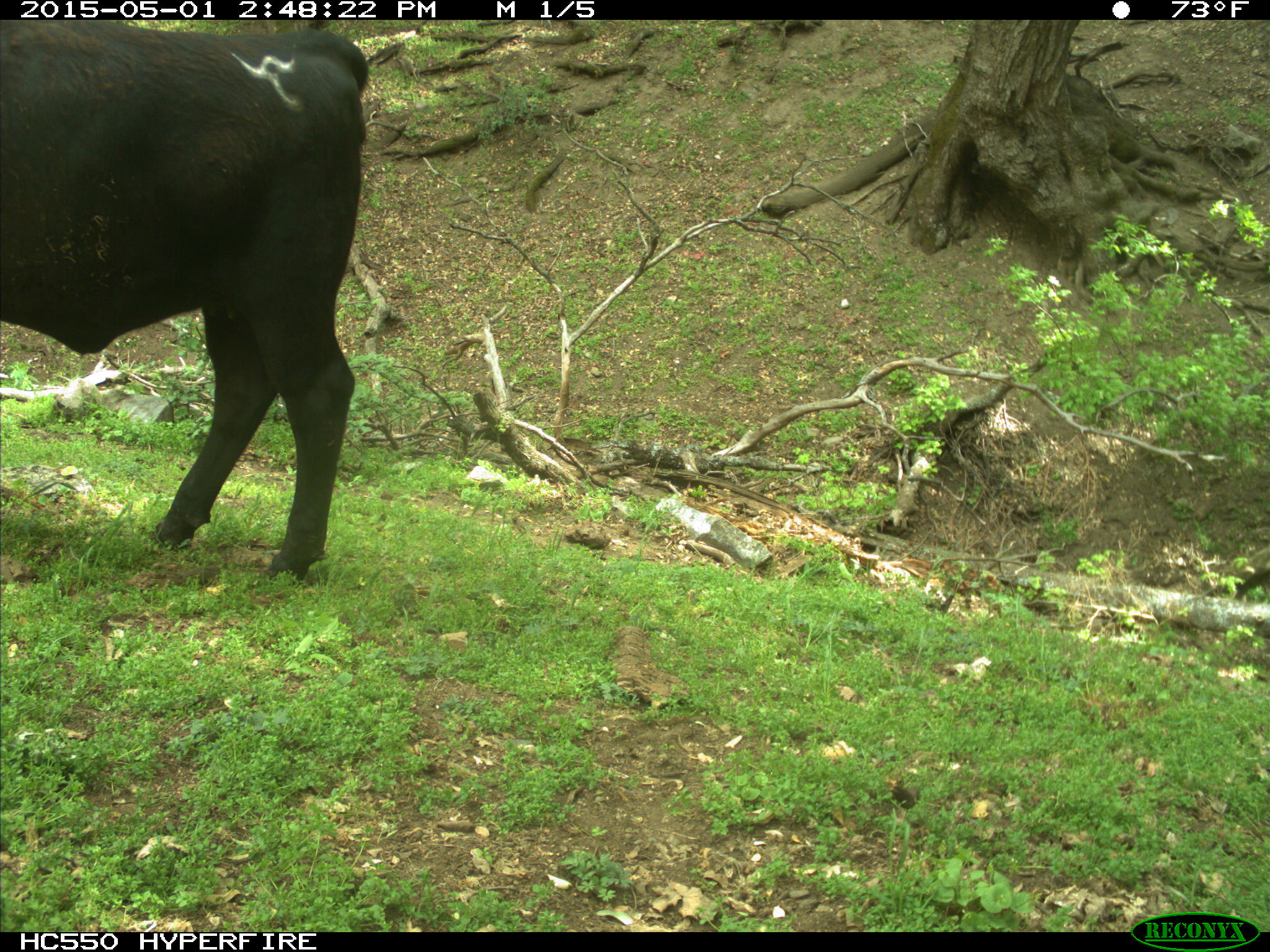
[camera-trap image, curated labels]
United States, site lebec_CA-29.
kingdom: Animalia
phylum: Chordata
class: Mammalia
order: Artiodactyla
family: Bovidae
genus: Bos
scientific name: Bos taurus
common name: domestic cow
Bos taurus (domestic cow).